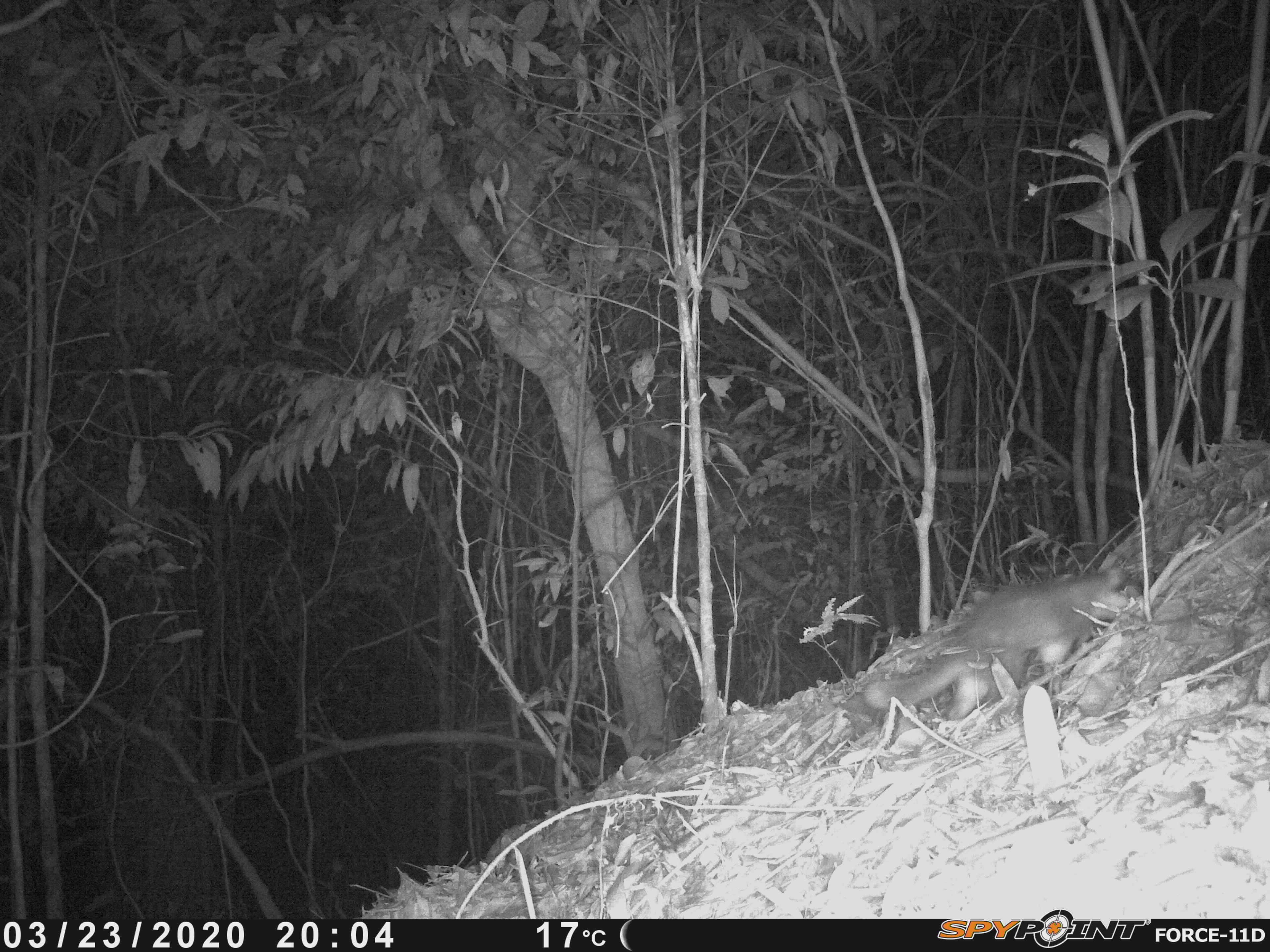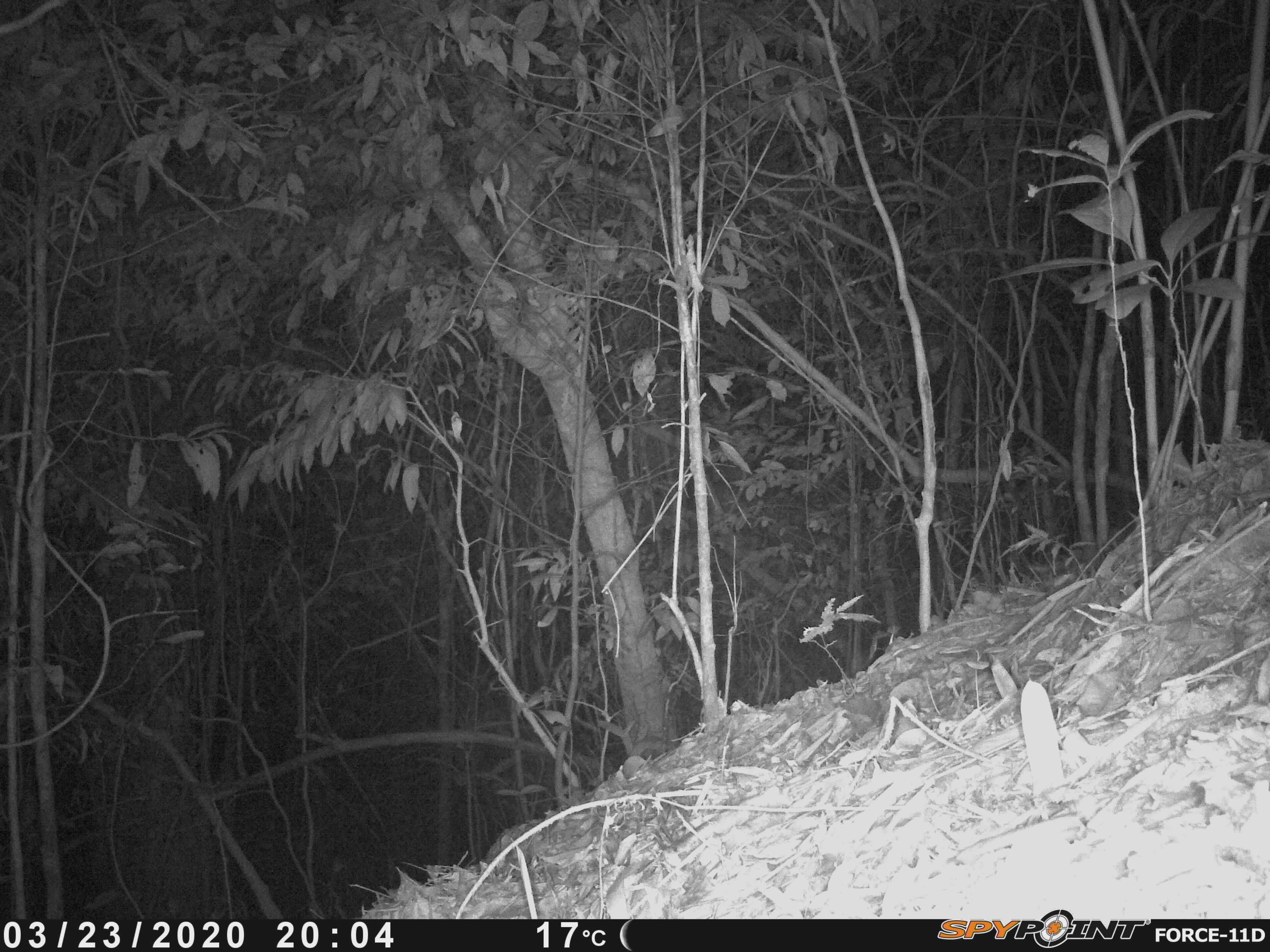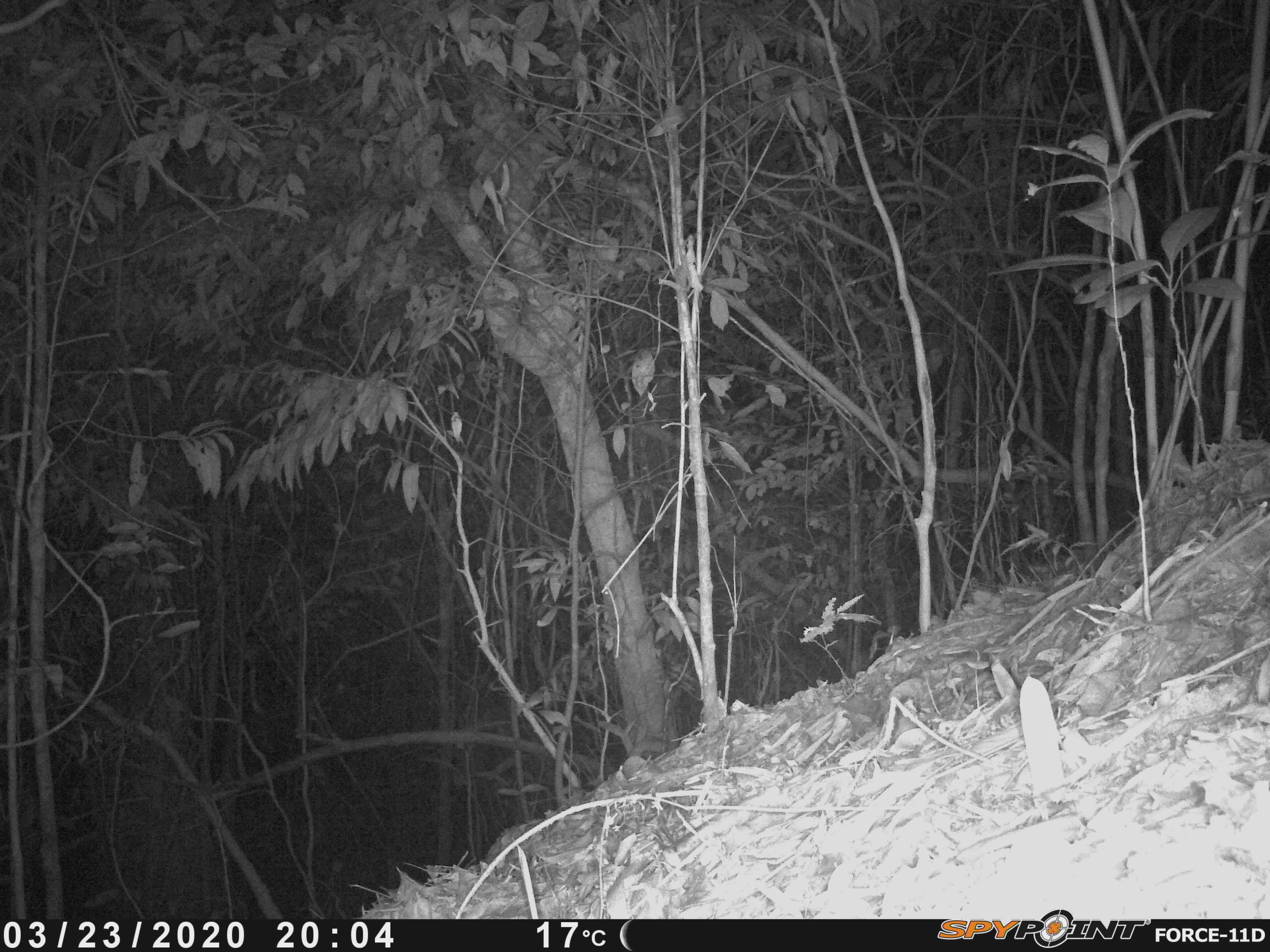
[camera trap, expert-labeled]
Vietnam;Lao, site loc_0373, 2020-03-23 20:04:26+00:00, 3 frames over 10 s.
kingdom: Animalia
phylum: Chordata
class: Mammalia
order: Carnivora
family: Mustelidae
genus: Melogale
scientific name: Melogale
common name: ferret badger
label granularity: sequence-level